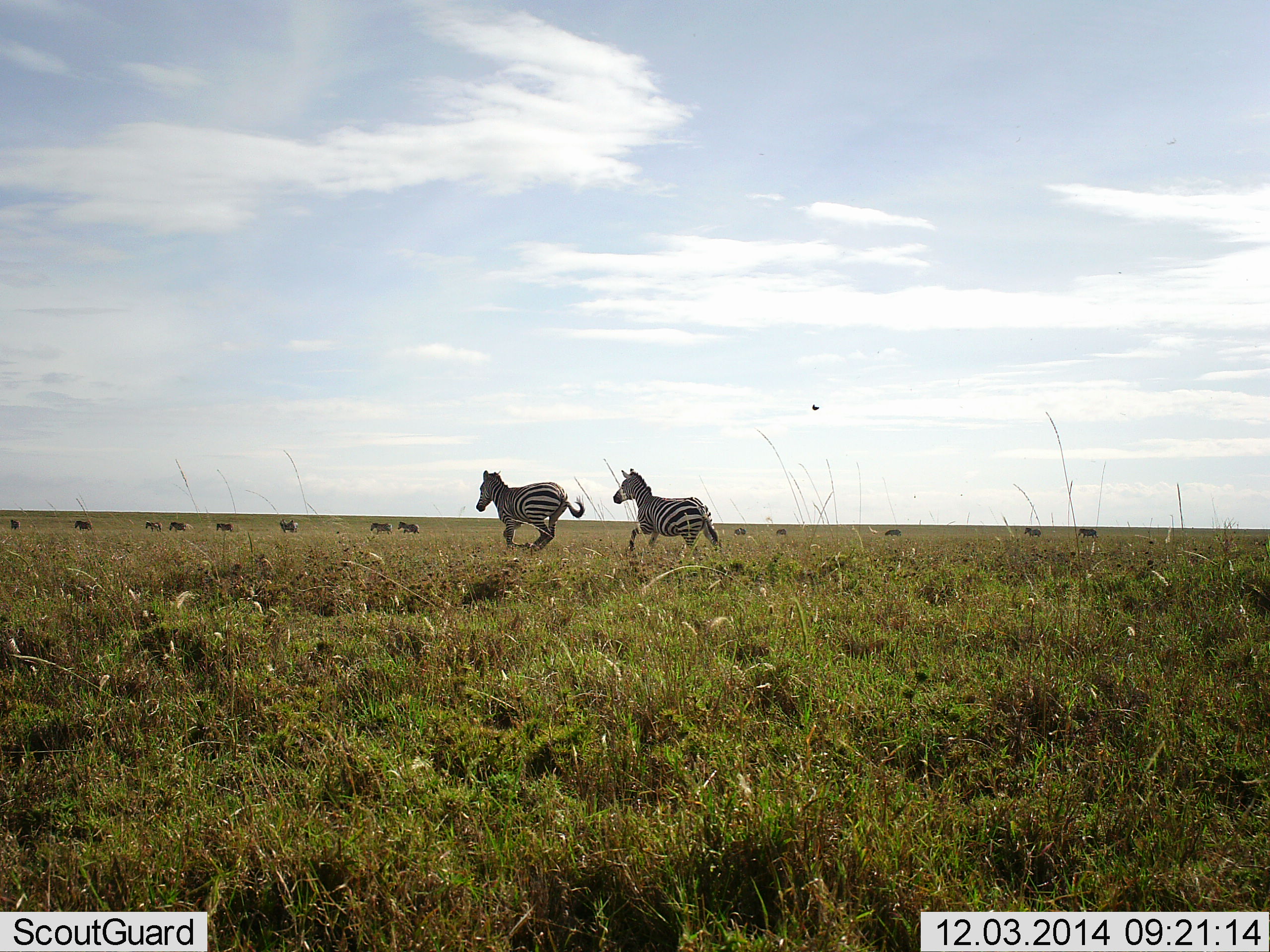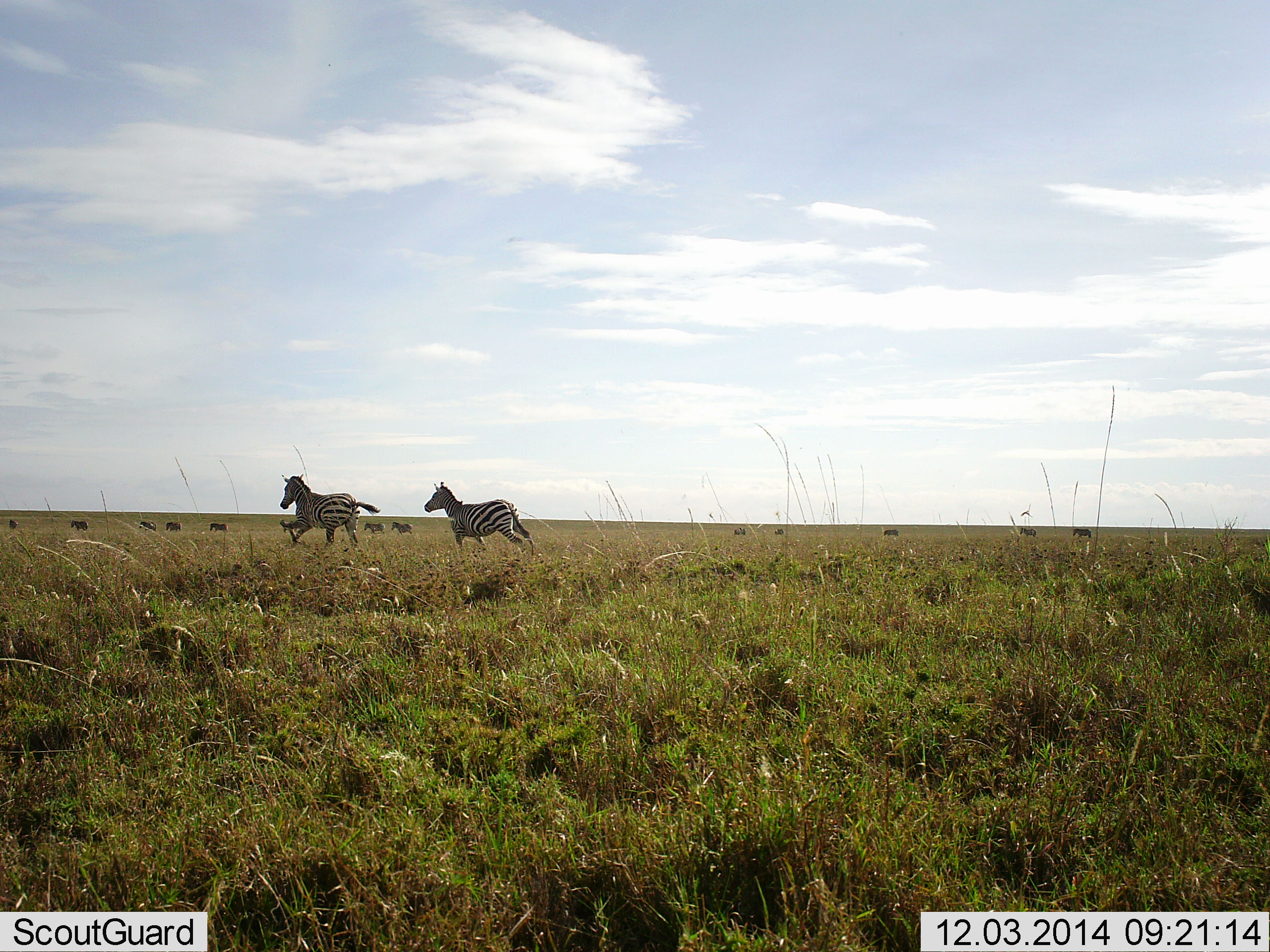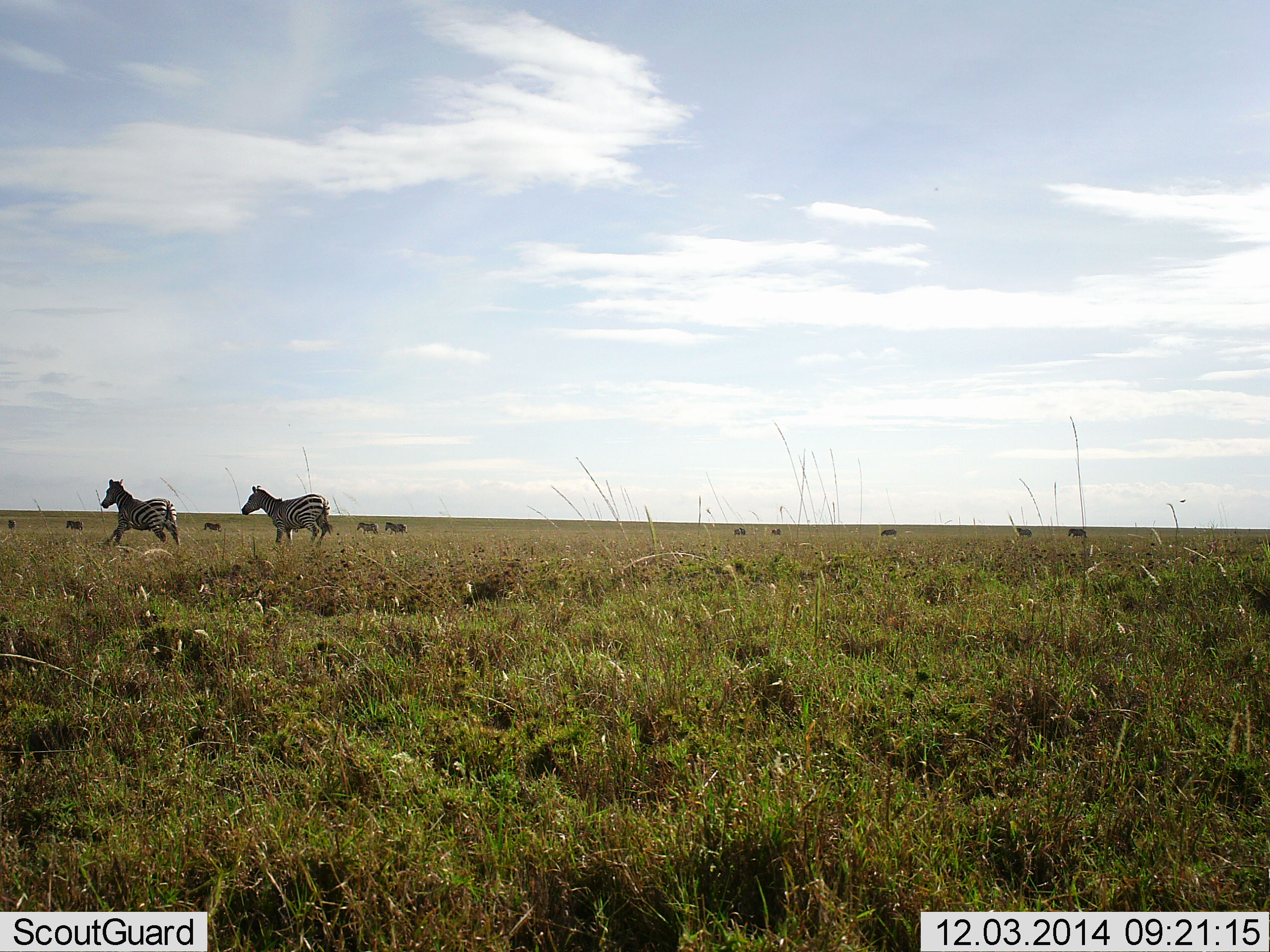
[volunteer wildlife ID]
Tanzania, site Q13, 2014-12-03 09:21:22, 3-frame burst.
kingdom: Animalia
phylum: Chordata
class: Mammalia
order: Perissodactyla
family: Equidae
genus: Equus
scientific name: Equus quagga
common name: plains zebra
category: zebra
Zebra (plains zebra) (Equus quagga), count 11-50. Behavior (volunteer vote fractions): standing 7%, resting 0%, moving 100%, interacting 0%. Young present (vote fraction): 0%. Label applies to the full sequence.